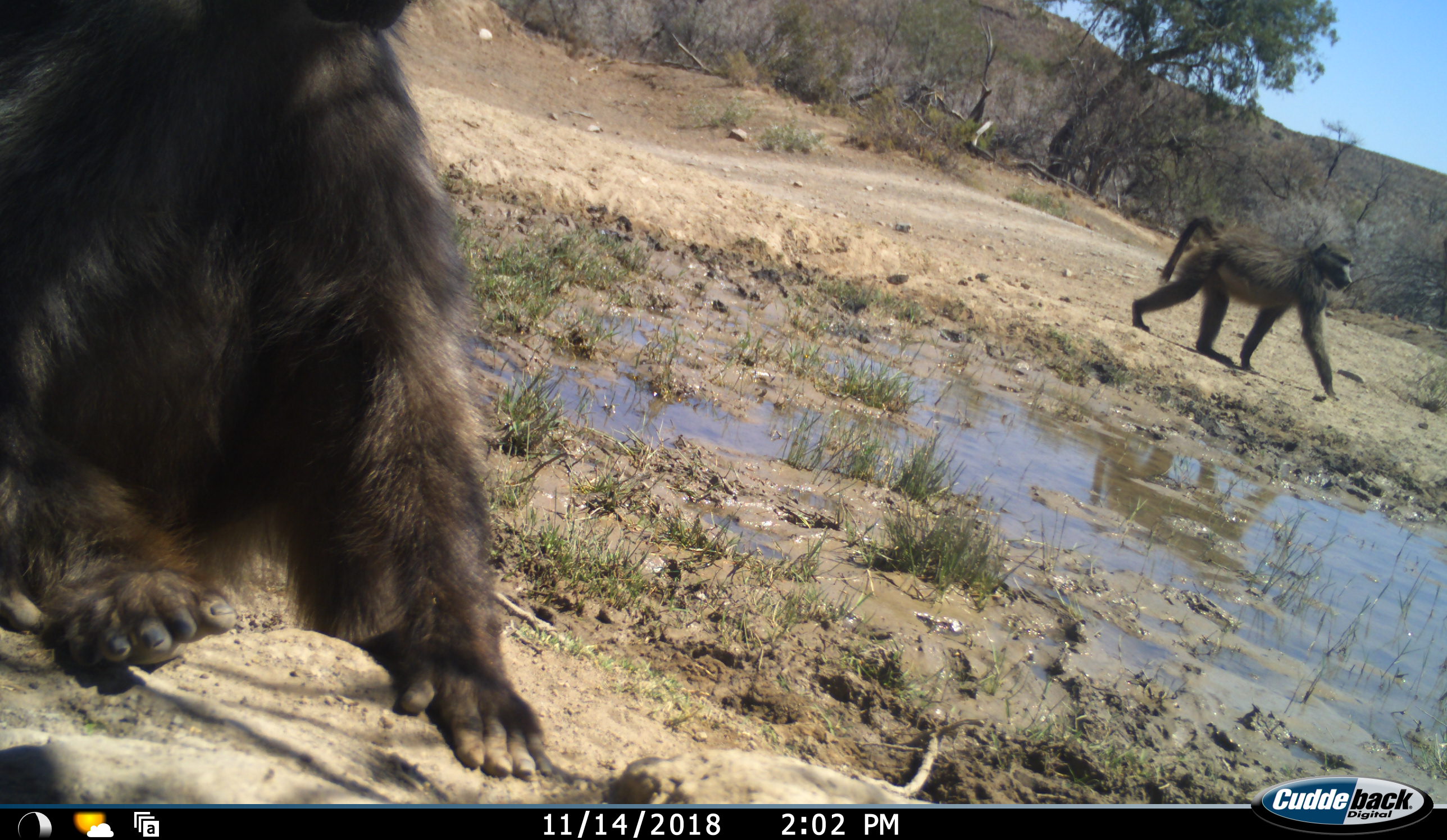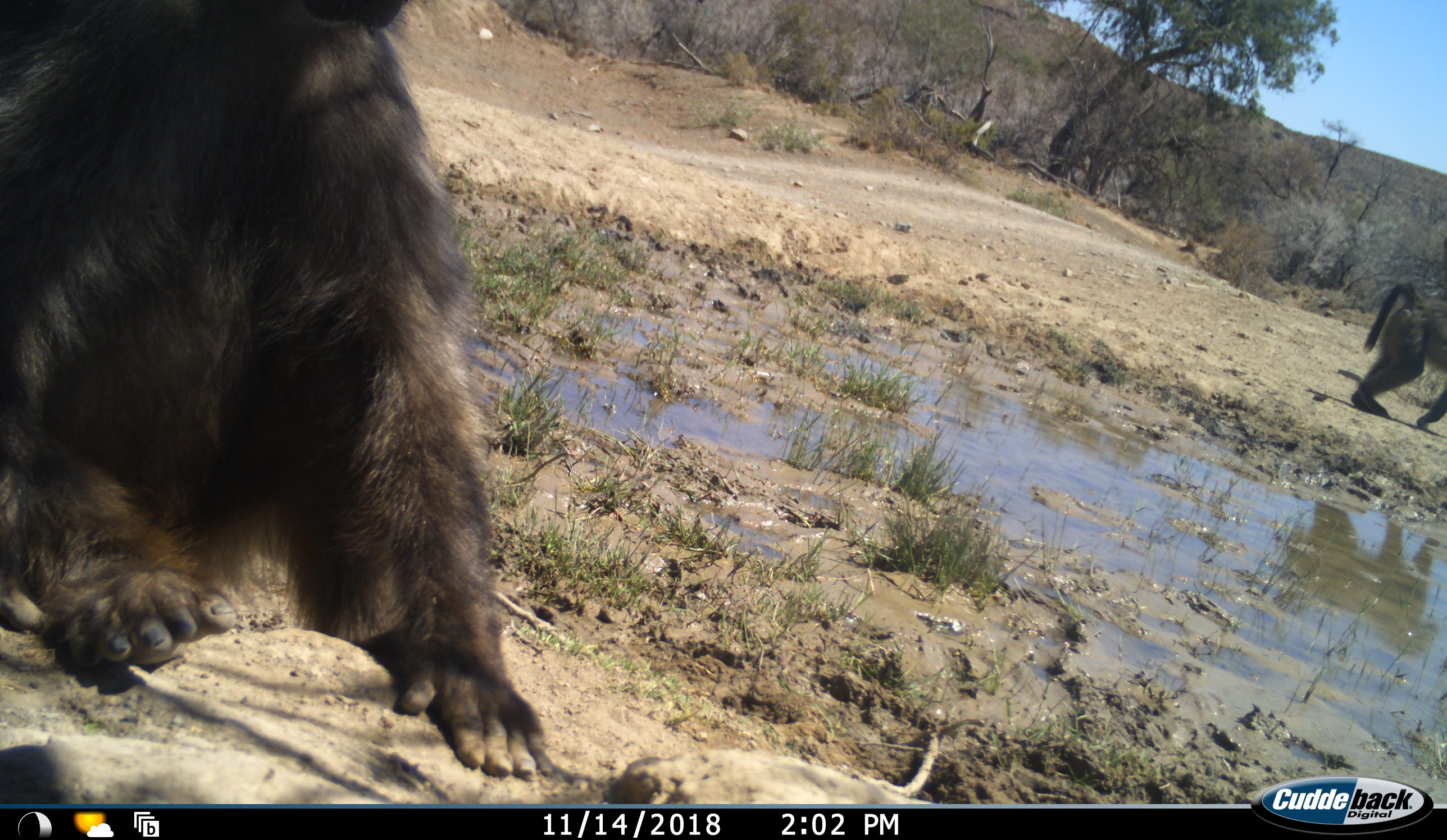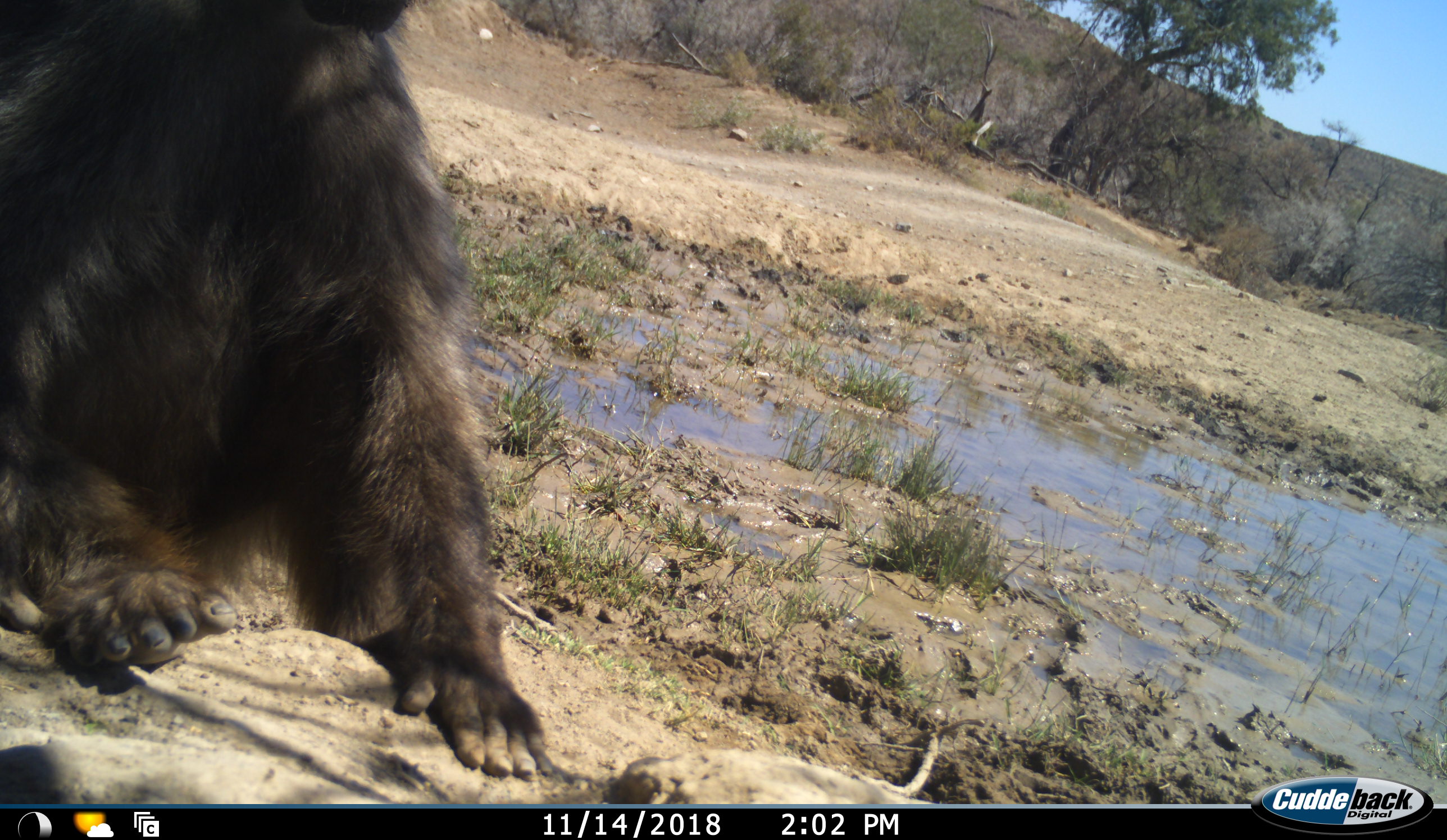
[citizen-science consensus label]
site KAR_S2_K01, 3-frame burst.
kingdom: Animalia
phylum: Chordata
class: Mammalia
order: Primates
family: Cercopithecidae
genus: Papio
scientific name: Papio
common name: baboon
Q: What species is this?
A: Baboon (Papio).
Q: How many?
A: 2.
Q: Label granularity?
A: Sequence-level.